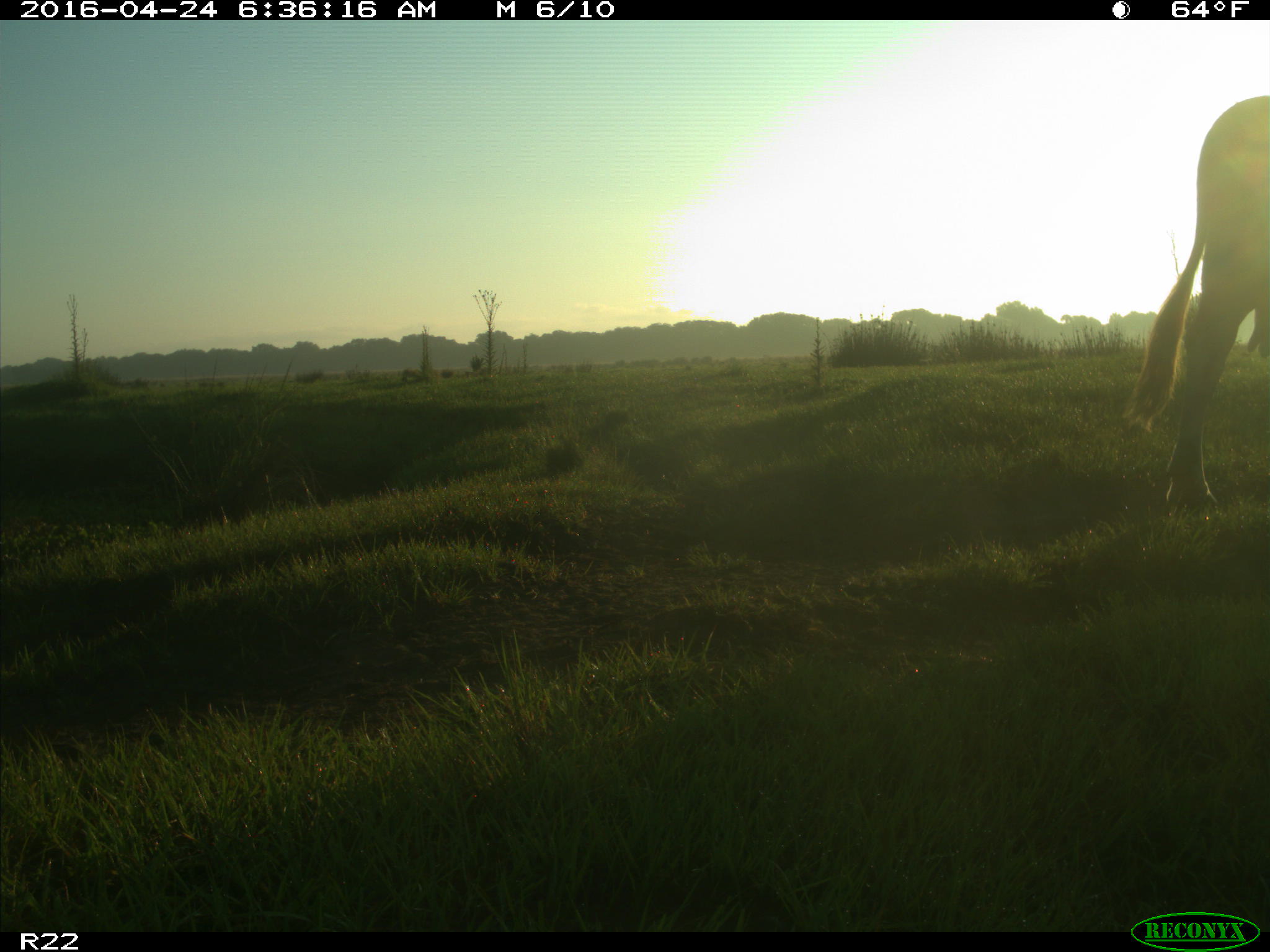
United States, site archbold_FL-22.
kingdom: Animalia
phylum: Chordata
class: Mammalia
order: Artiodactyla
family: Bovidae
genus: Bos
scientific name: Bos taurus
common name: domestic cow